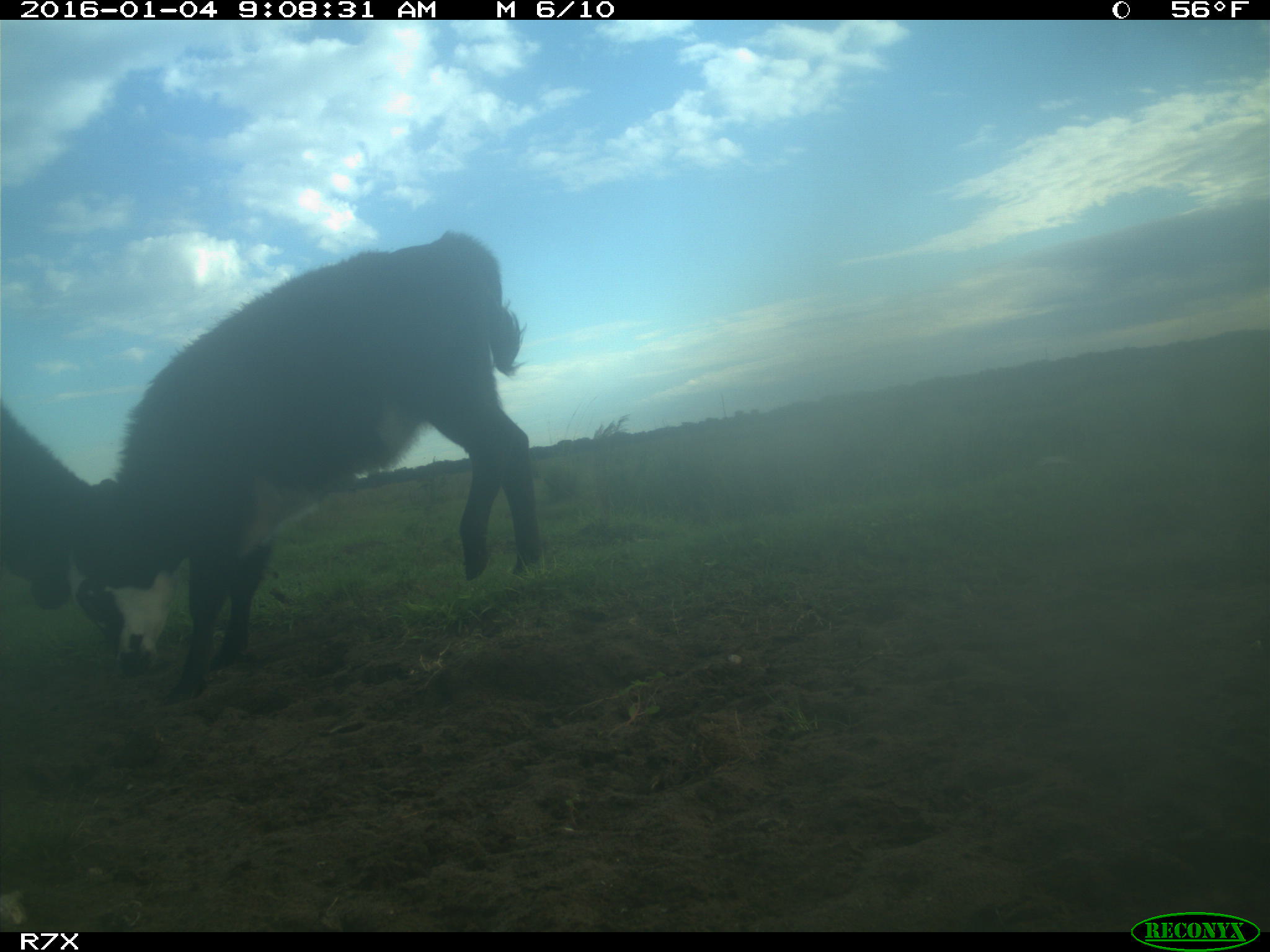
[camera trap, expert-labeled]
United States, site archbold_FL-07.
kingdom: Animalia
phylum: Chordata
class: Mammalia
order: Artiodactyla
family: Bovidae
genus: Bos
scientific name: Bos taurus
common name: domestic cow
Bos taurus (domestic cow).